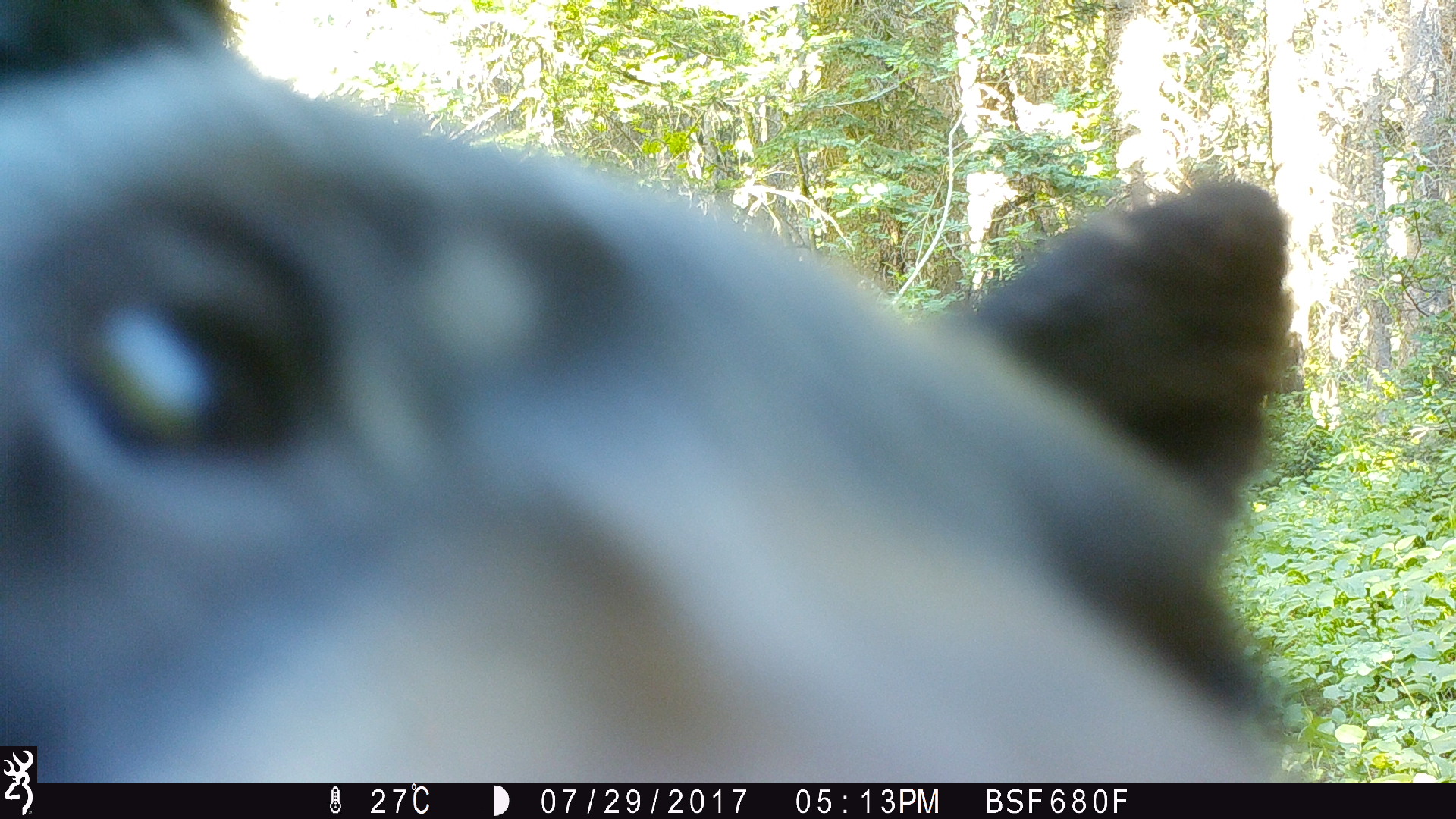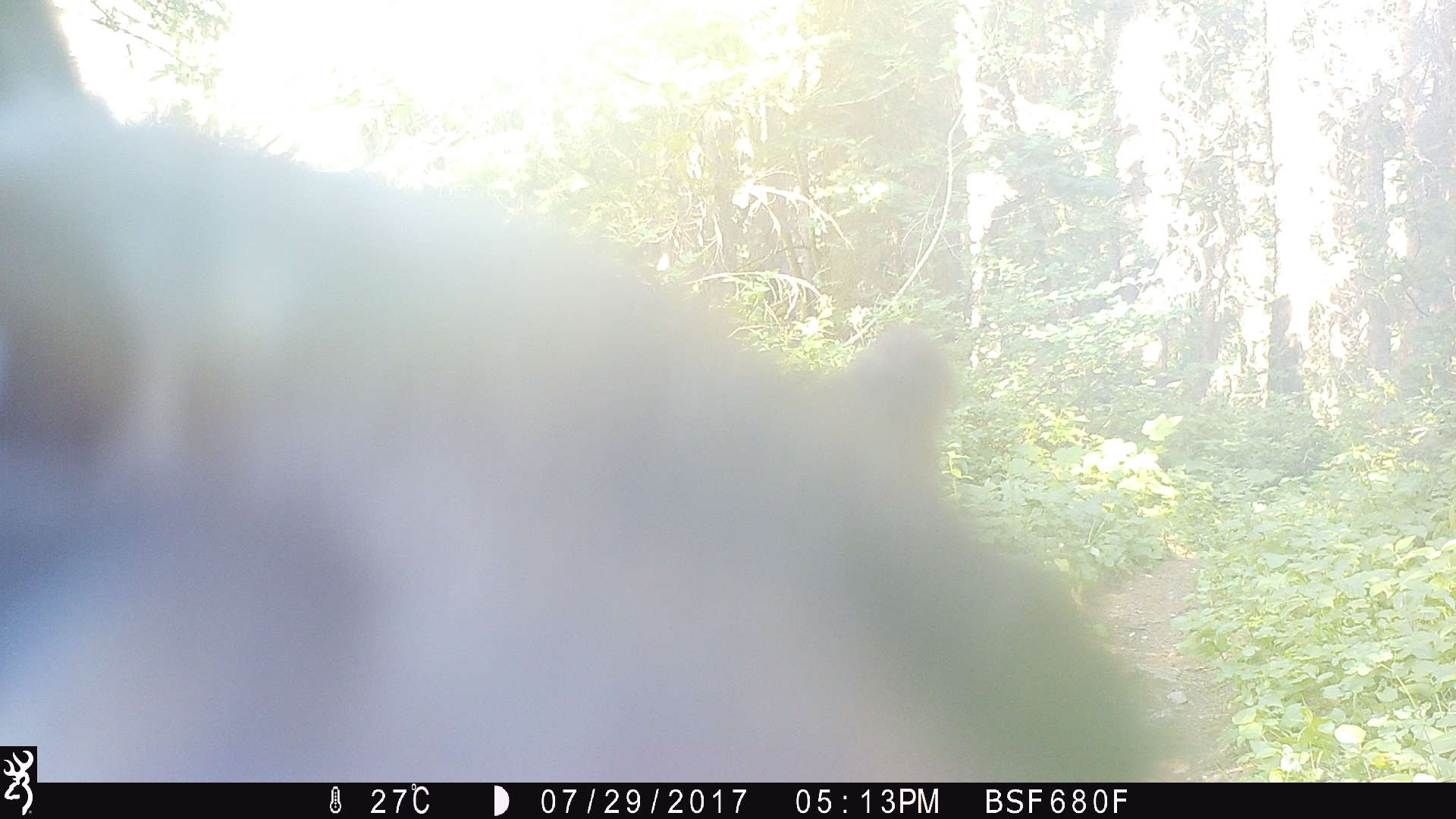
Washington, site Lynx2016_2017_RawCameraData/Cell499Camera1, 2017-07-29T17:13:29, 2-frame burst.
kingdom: Animalia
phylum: Chordata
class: Mammalia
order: Carnivora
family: Ursidae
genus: Ursus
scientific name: Ursus americanus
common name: american black bear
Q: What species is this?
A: Ursus americanus (american black bear).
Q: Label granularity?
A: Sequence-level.